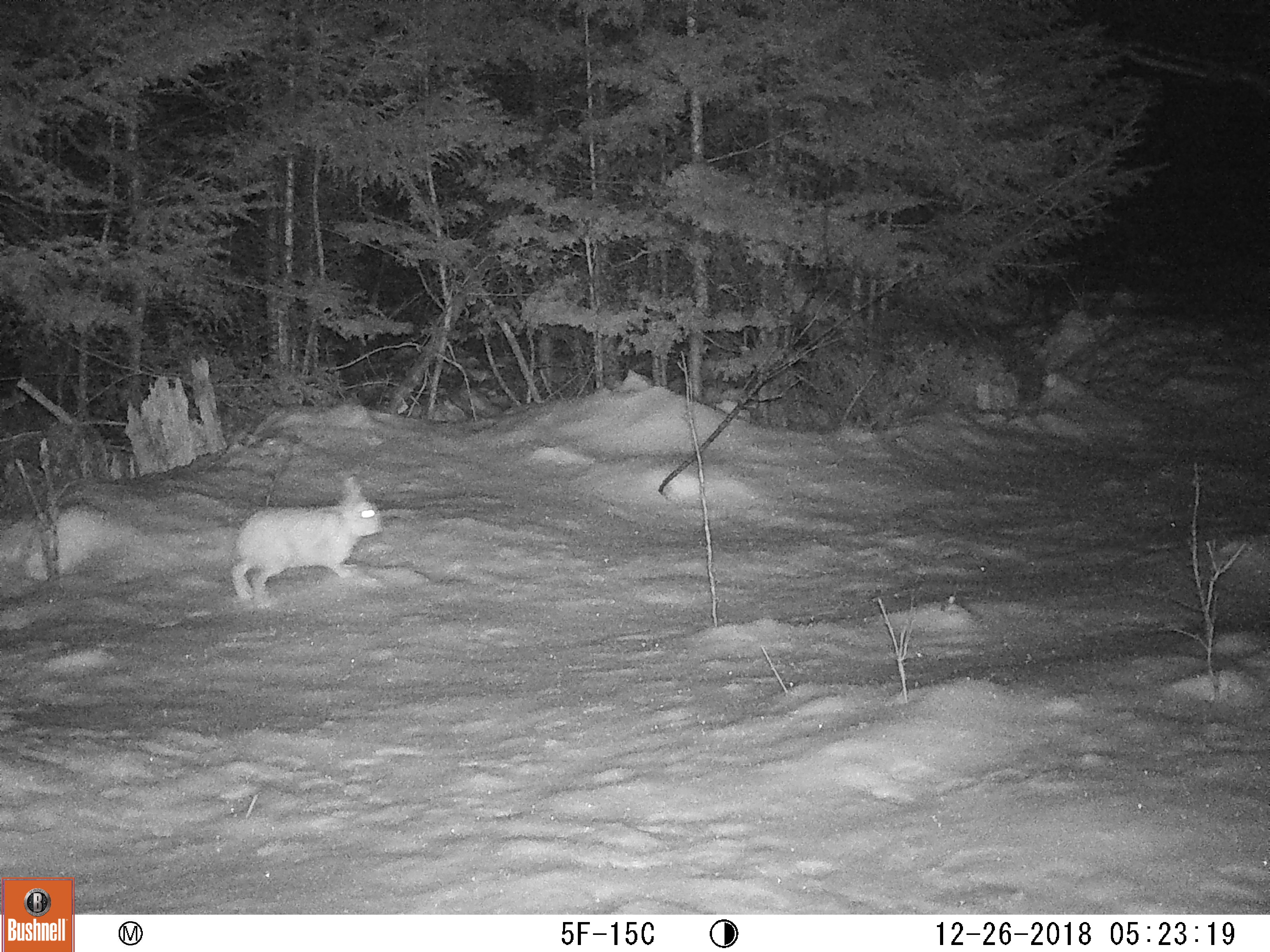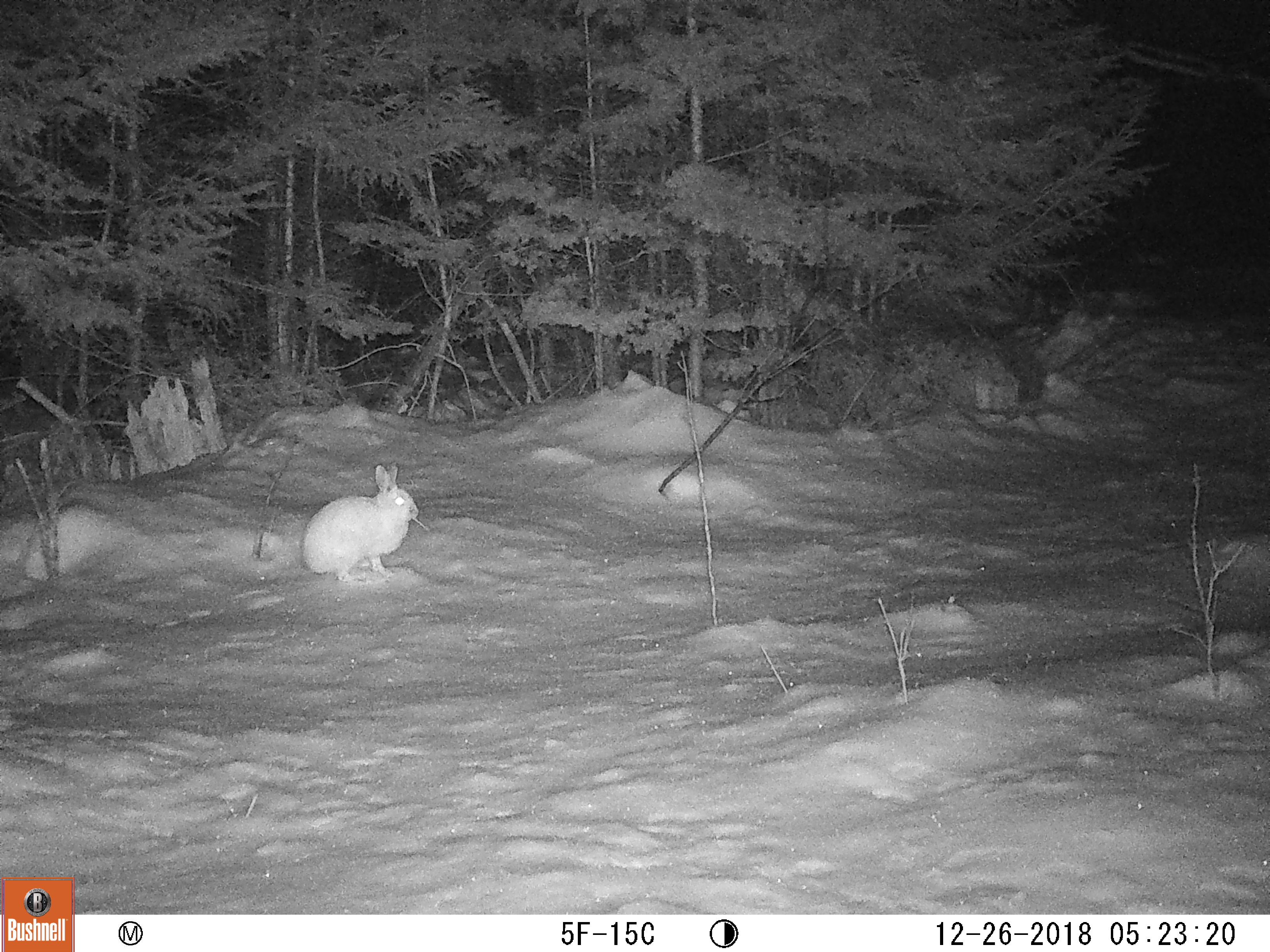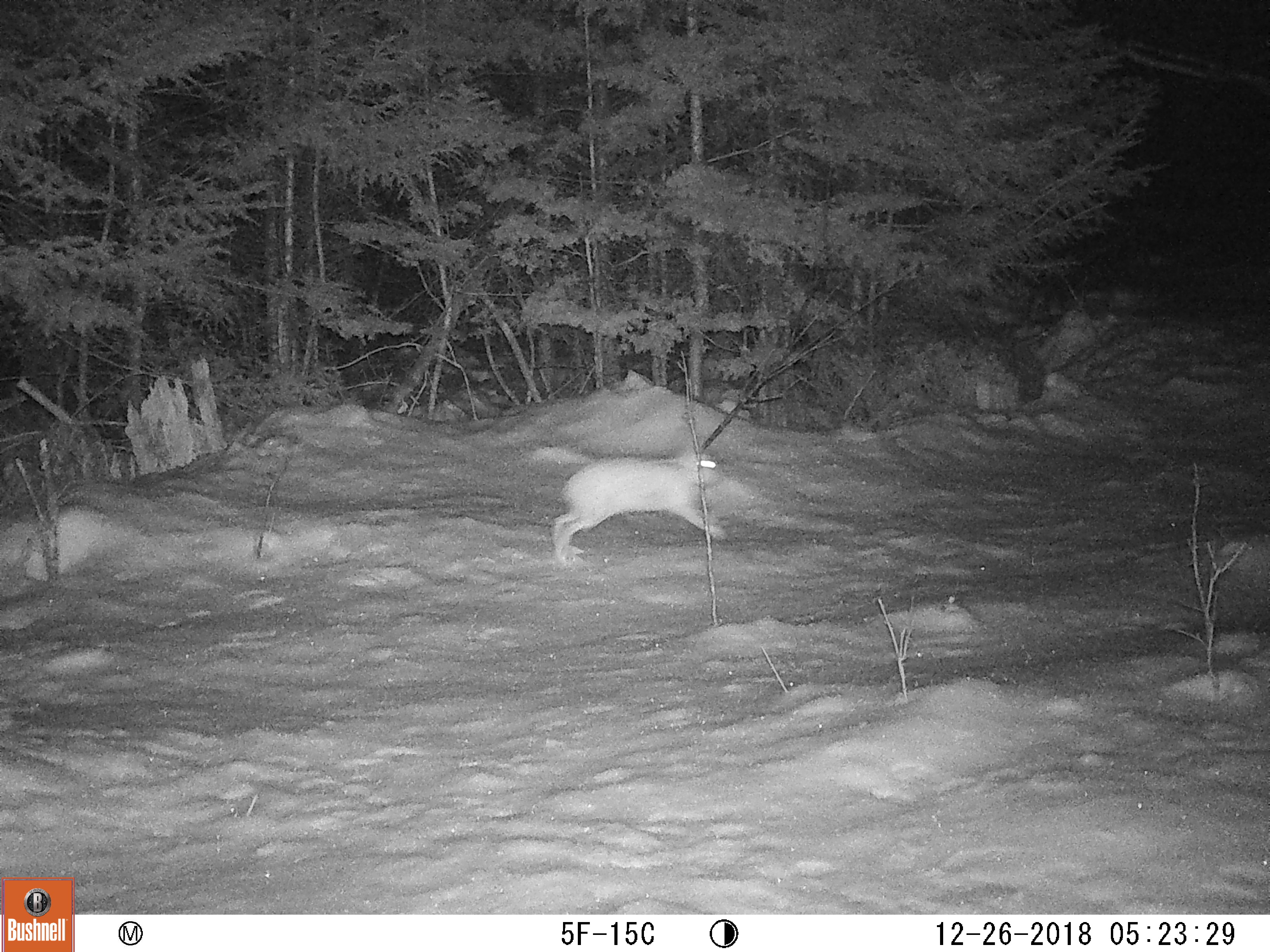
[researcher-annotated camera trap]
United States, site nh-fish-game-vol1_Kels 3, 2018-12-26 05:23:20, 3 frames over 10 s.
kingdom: Animalia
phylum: Chordata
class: Mammalia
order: Lagomorpha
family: Leporidae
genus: Lepus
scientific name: Lepus americanus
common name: snowshoe hare